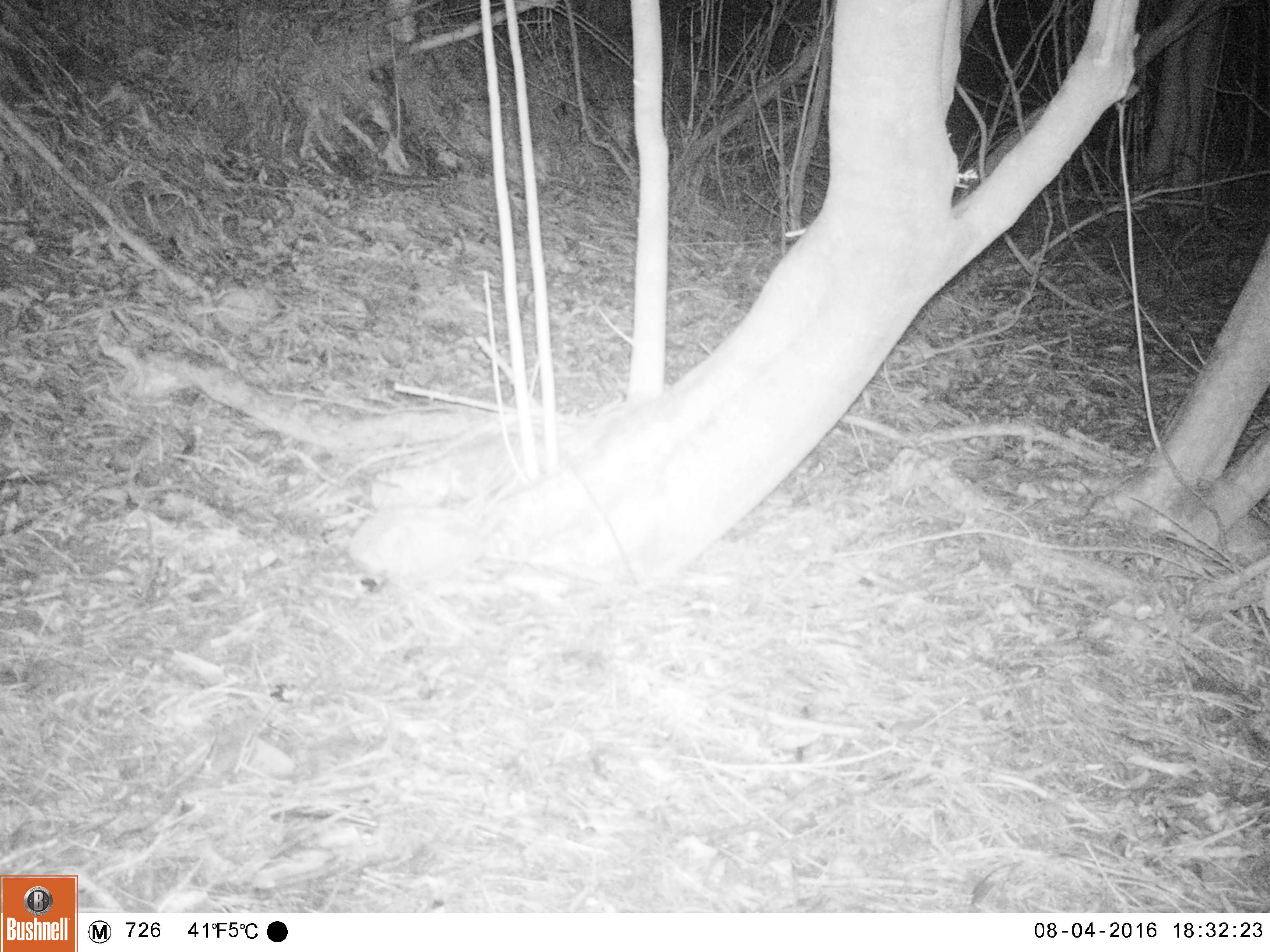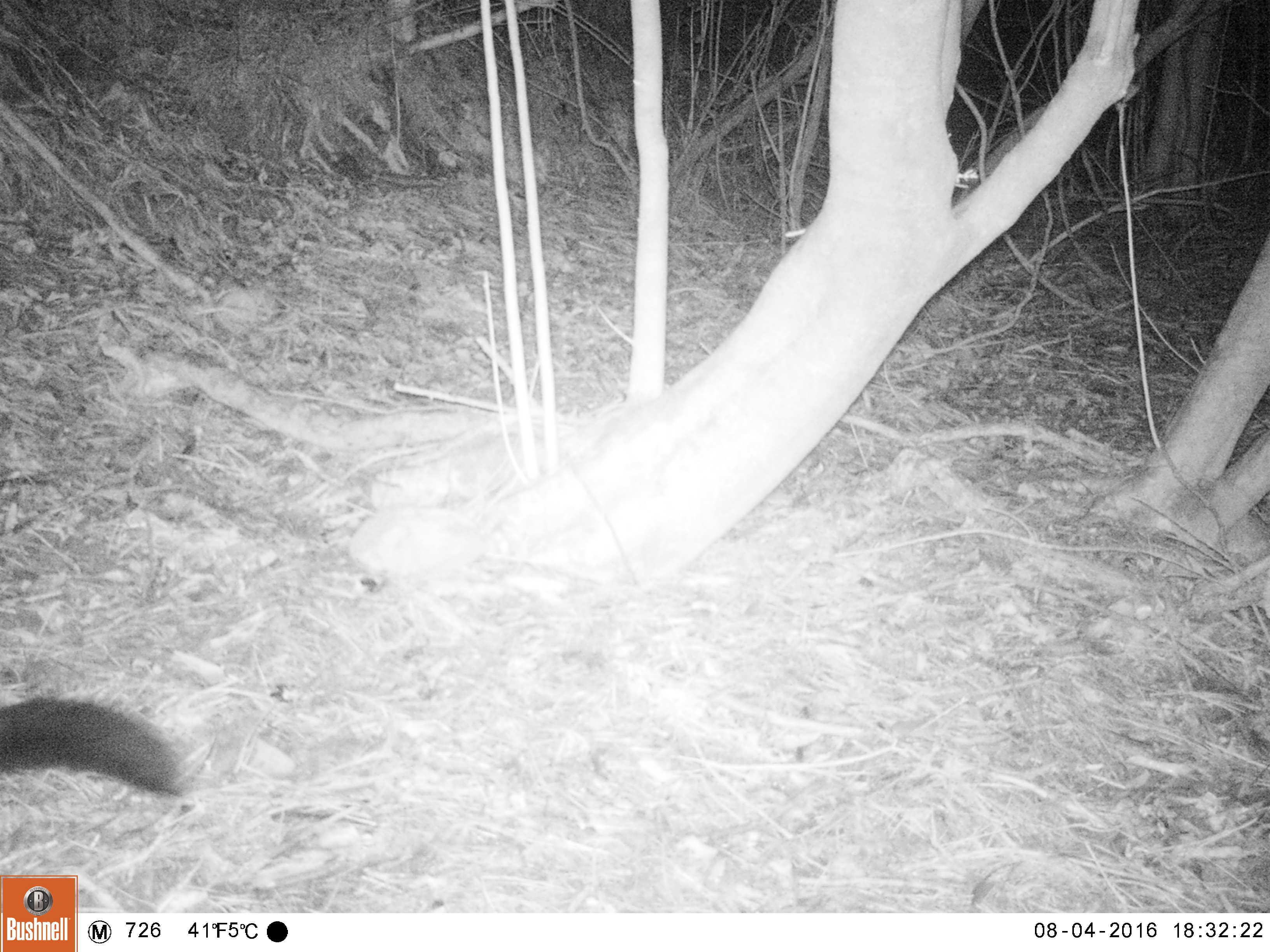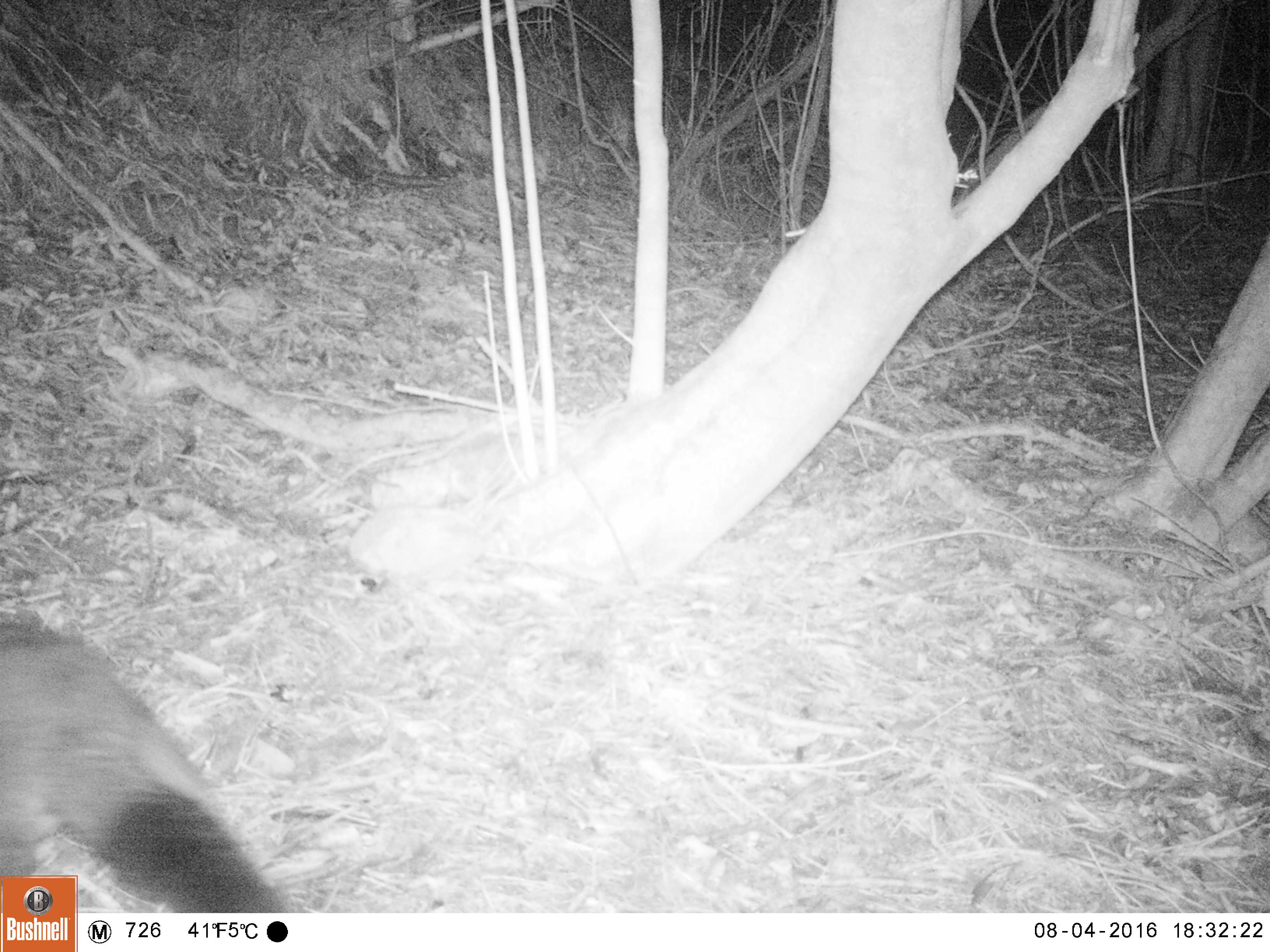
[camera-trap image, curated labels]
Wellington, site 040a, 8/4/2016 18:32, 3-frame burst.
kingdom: Animalia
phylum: Chordata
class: Mammalia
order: Didelphimorphia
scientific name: Didelphimorphia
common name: possum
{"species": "possum (Didelphimorphia)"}